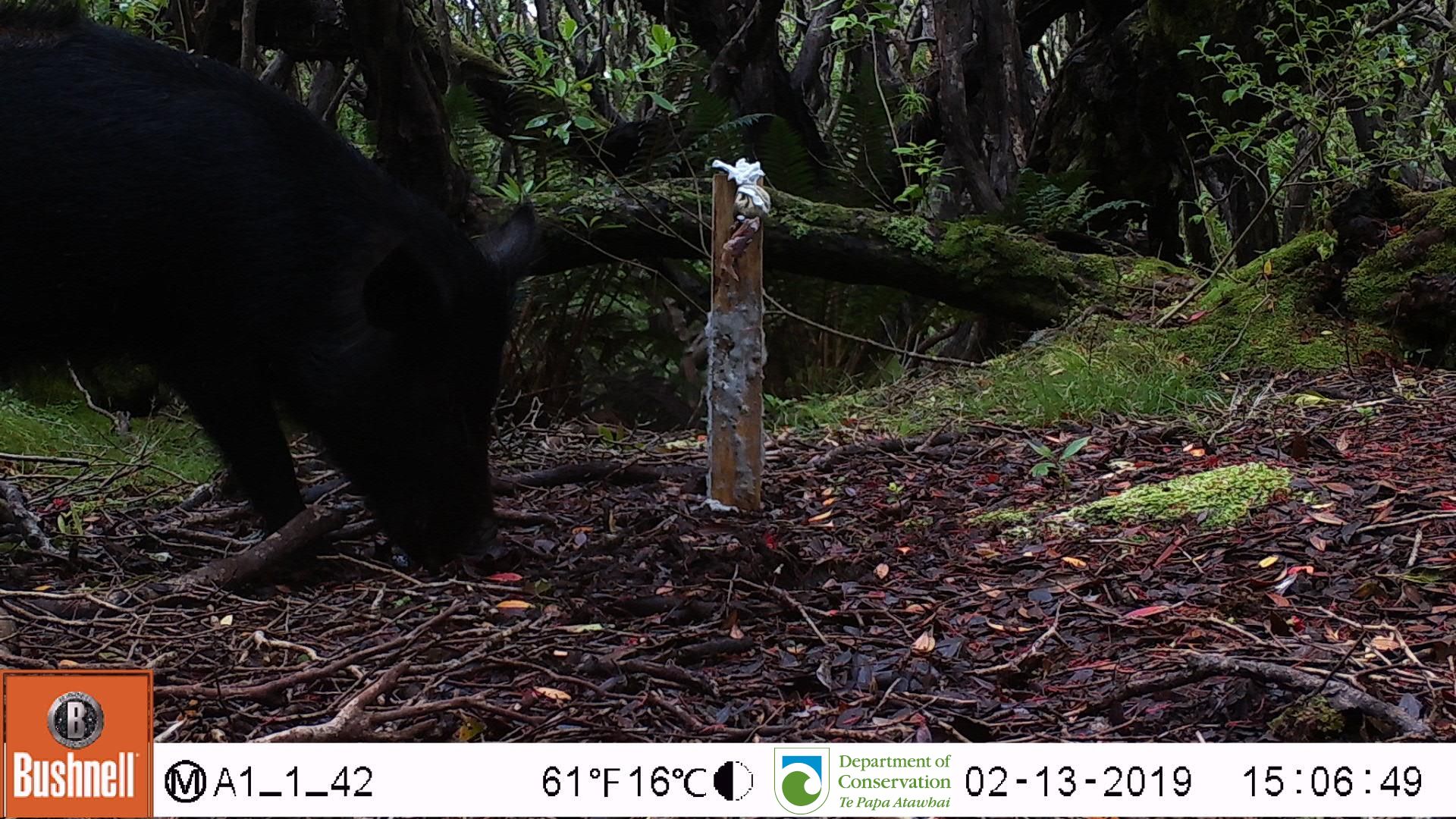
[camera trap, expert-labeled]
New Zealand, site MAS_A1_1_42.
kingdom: Animalia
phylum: Chordata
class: Mammalia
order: Artiodactyla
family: Suidae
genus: Sus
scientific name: Sus scrofa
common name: pig